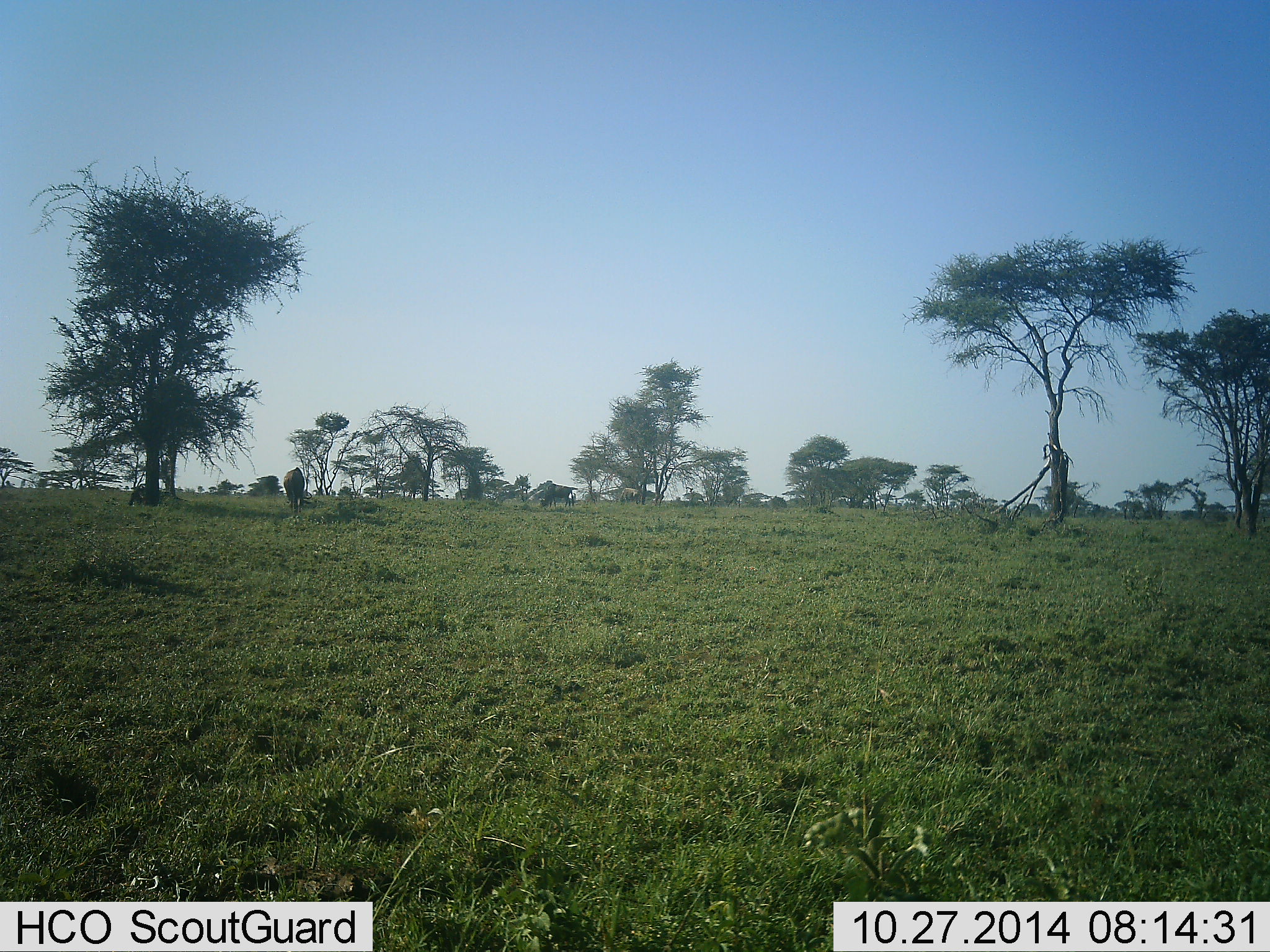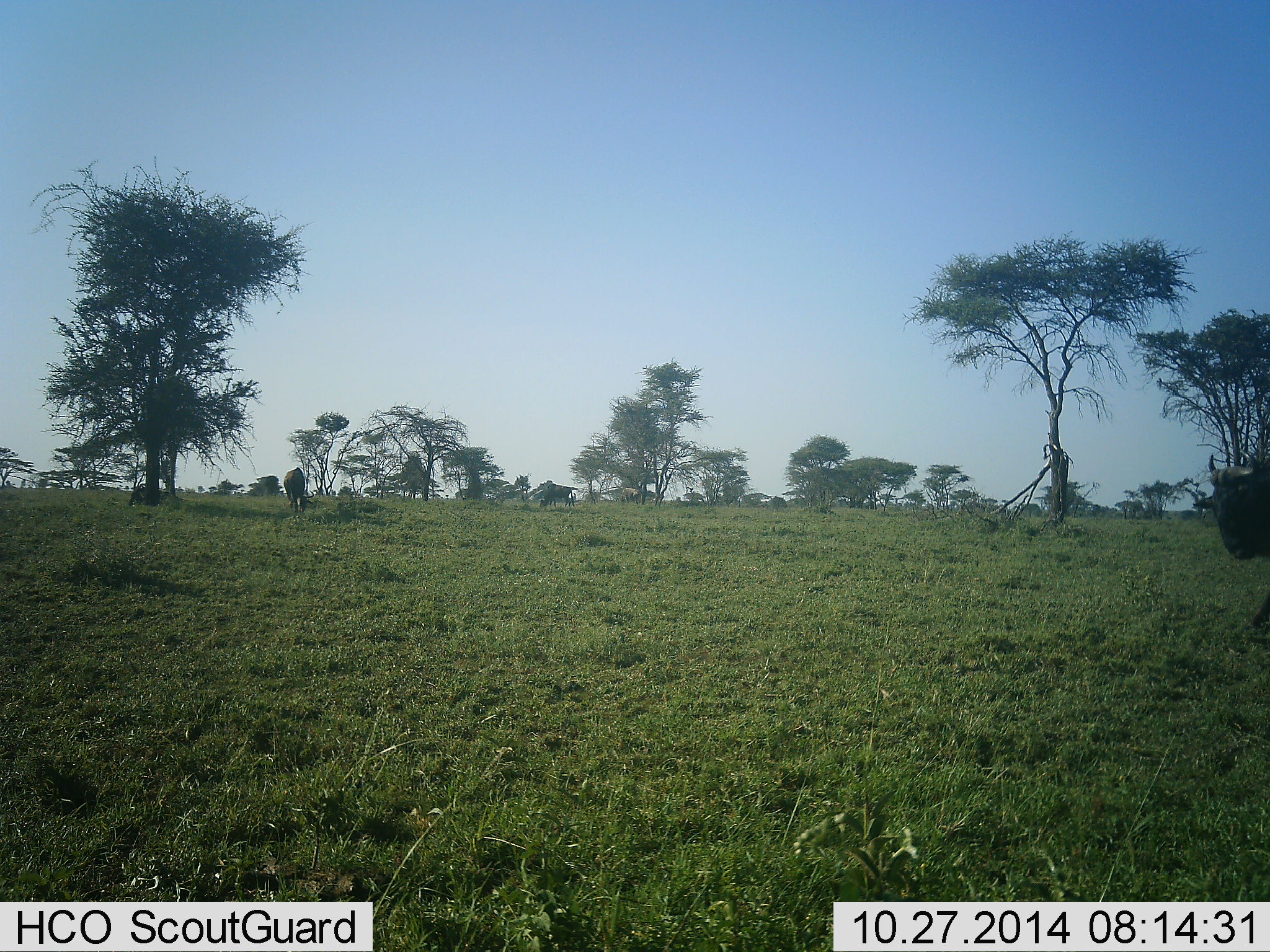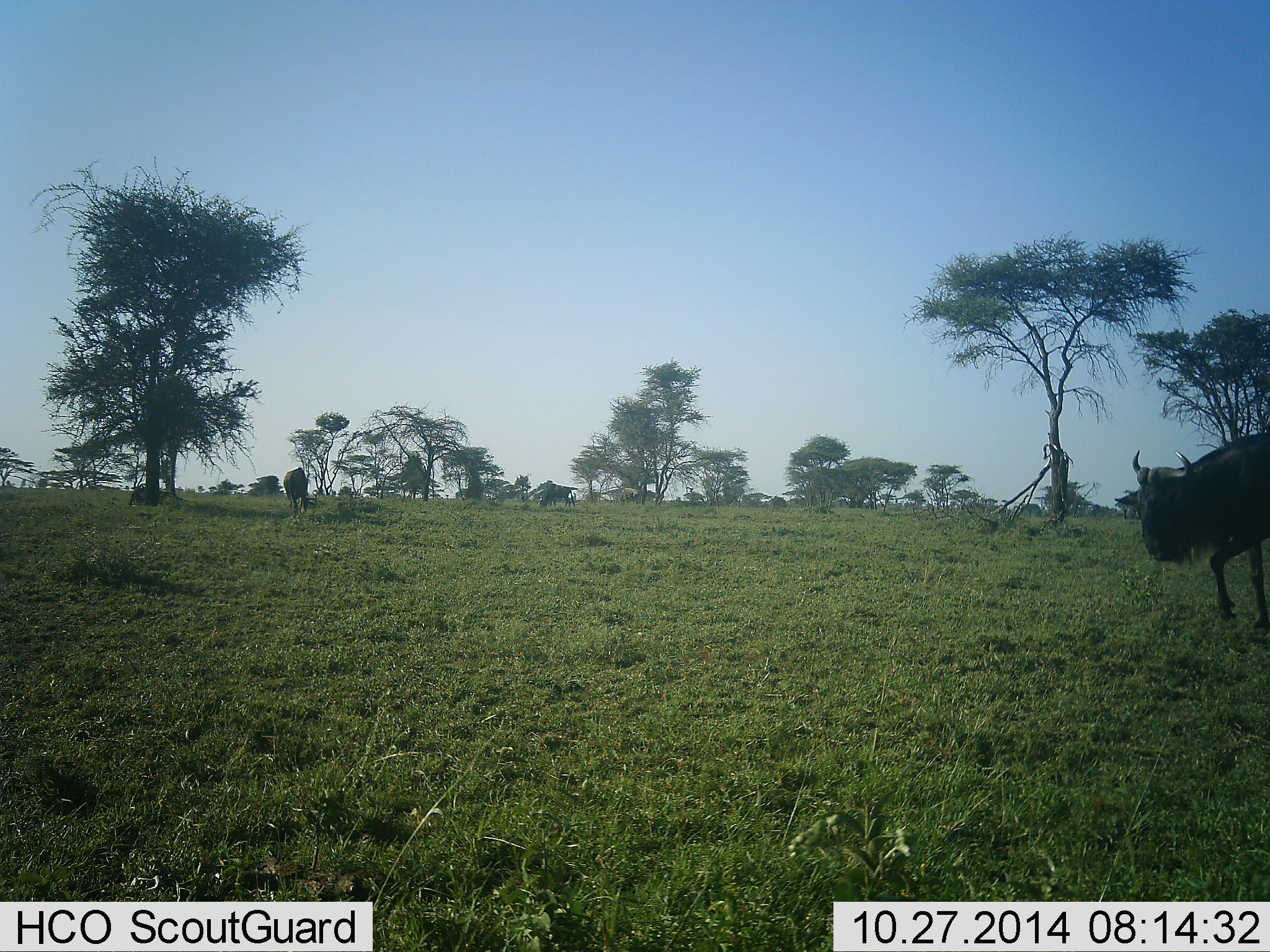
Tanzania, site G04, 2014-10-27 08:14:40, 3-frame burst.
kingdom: Animalia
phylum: Chordata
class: Mammalia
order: Artiodactyla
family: Bovidae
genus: Connochaetes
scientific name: Connochaetes taurinus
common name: blue wildebeest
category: wildebeest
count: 2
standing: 30%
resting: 0%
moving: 100%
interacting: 0%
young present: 0%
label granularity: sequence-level